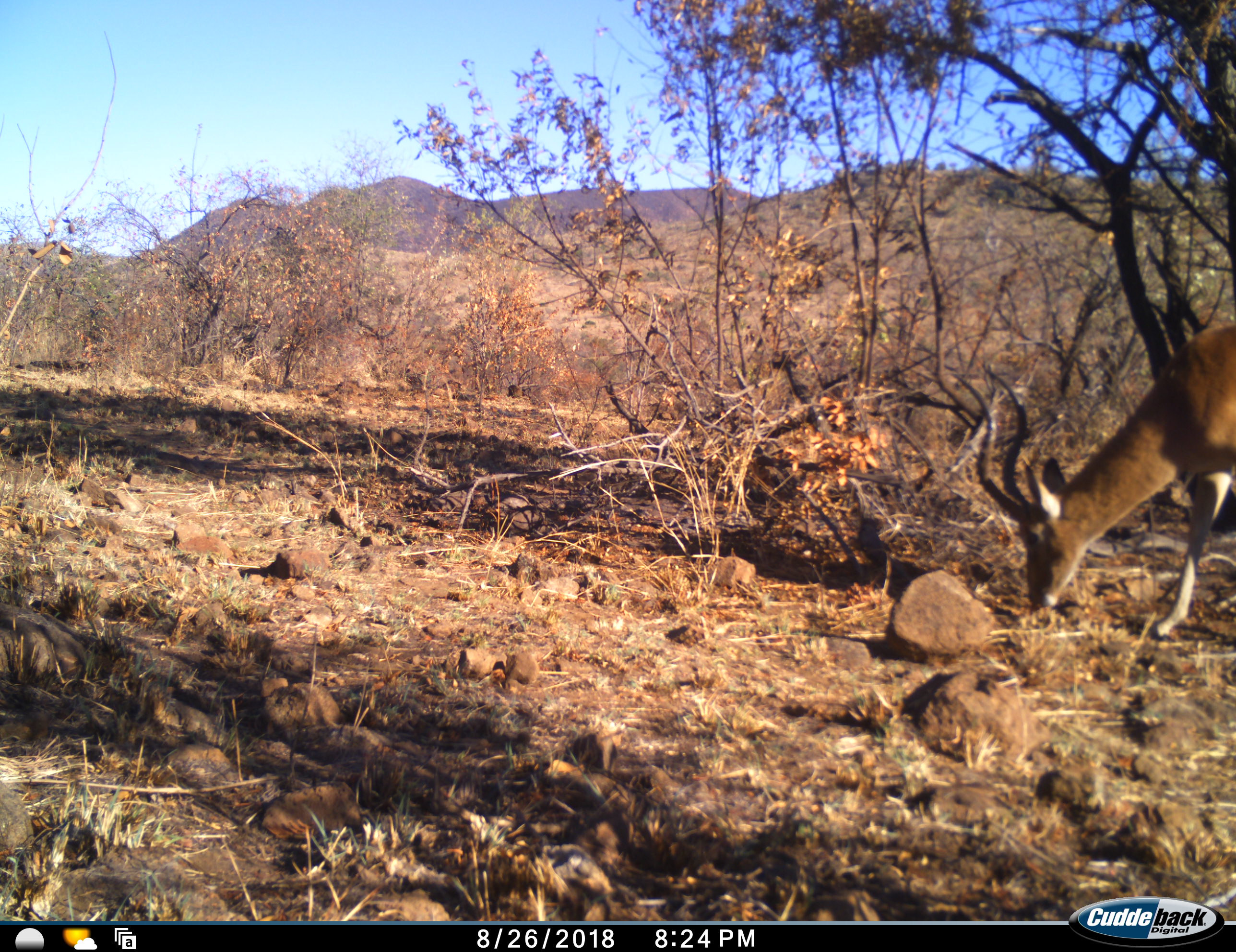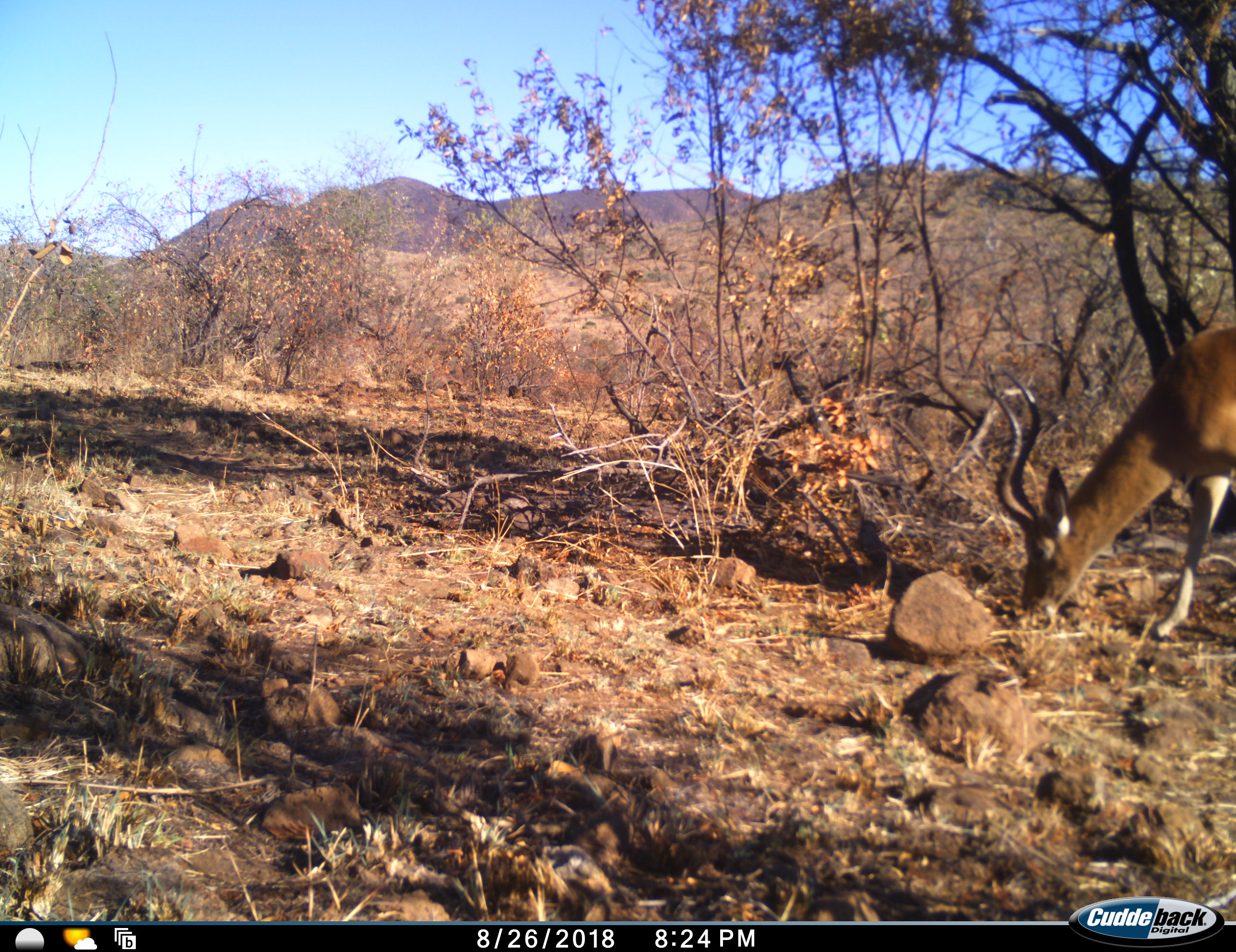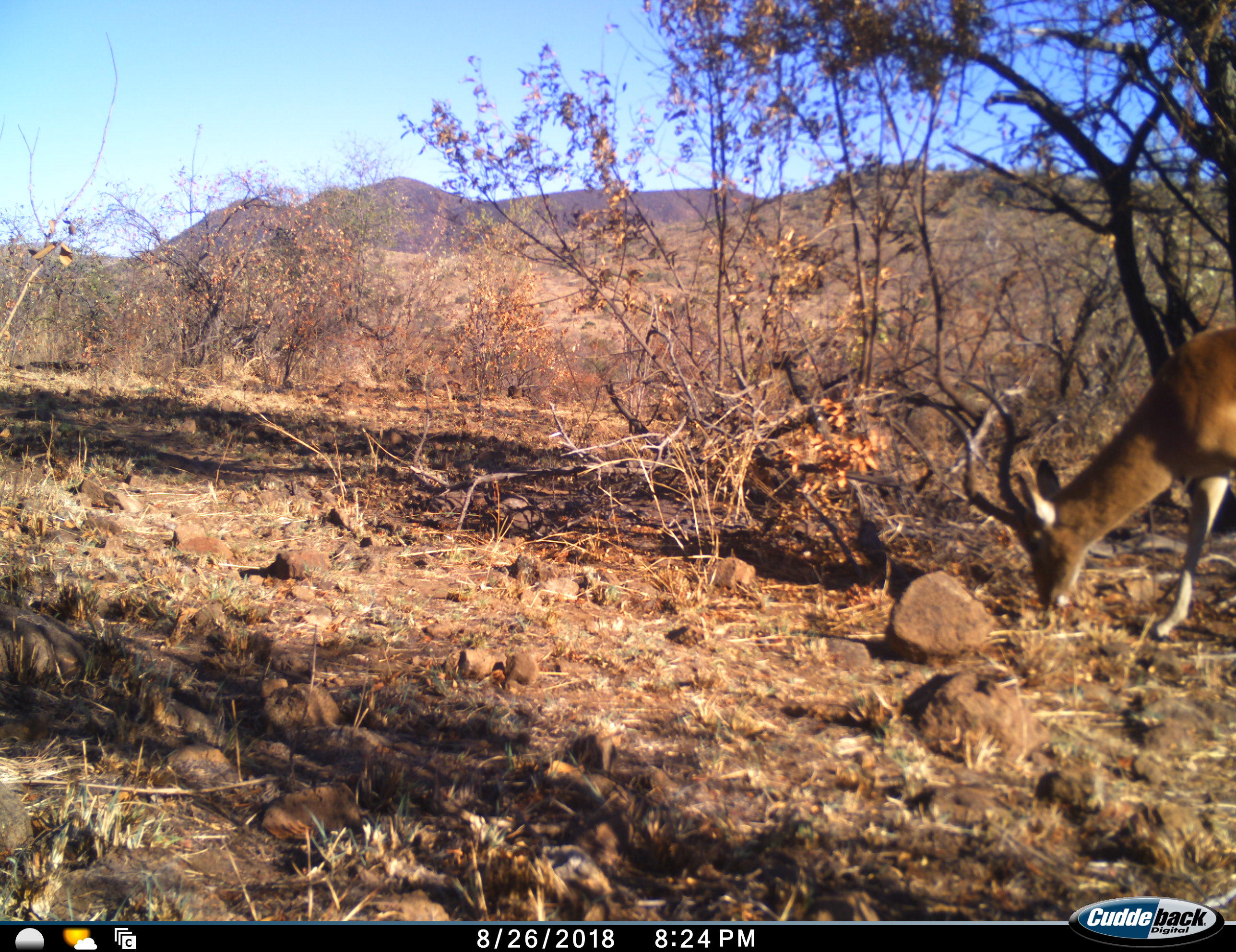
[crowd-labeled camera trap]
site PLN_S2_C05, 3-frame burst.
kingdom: Animalia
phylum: Chordata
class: Mammalia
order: Artiodactyla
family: Bovidae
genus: Aepyceros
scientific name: Aepyceros melampus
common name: impala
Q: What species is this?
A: Impala (Aepyceros melampus).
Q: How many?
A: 1.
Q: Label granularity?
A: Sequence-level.